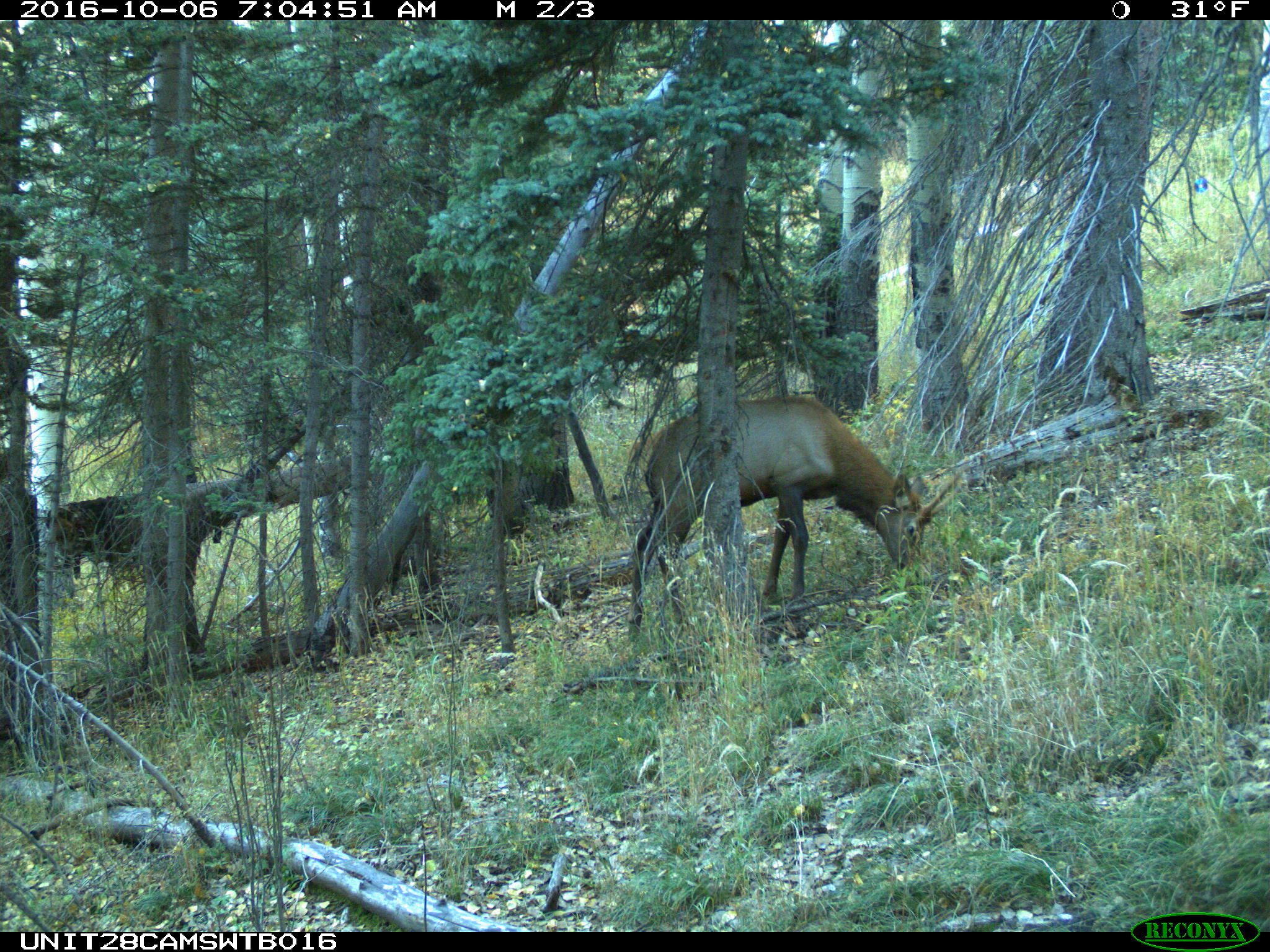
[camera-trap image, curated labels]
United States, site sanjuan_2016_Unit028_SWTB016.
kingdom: Animalia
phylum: Chordata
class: Mammalia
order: Artiodactyla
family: Cervidae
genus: Cervus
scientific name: Cervus elaphus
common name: red deer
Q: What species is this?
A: Cervus elaphus (red deer).